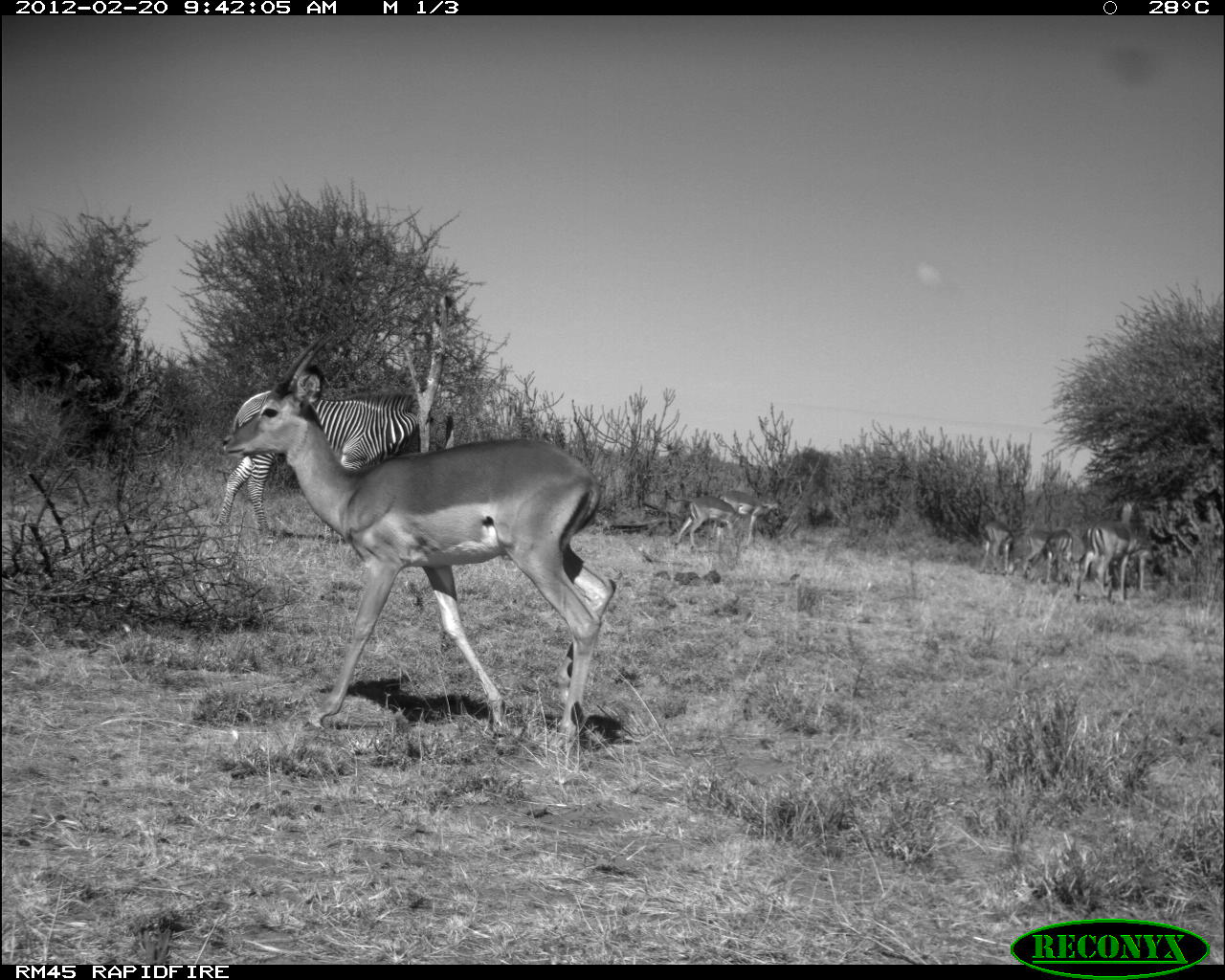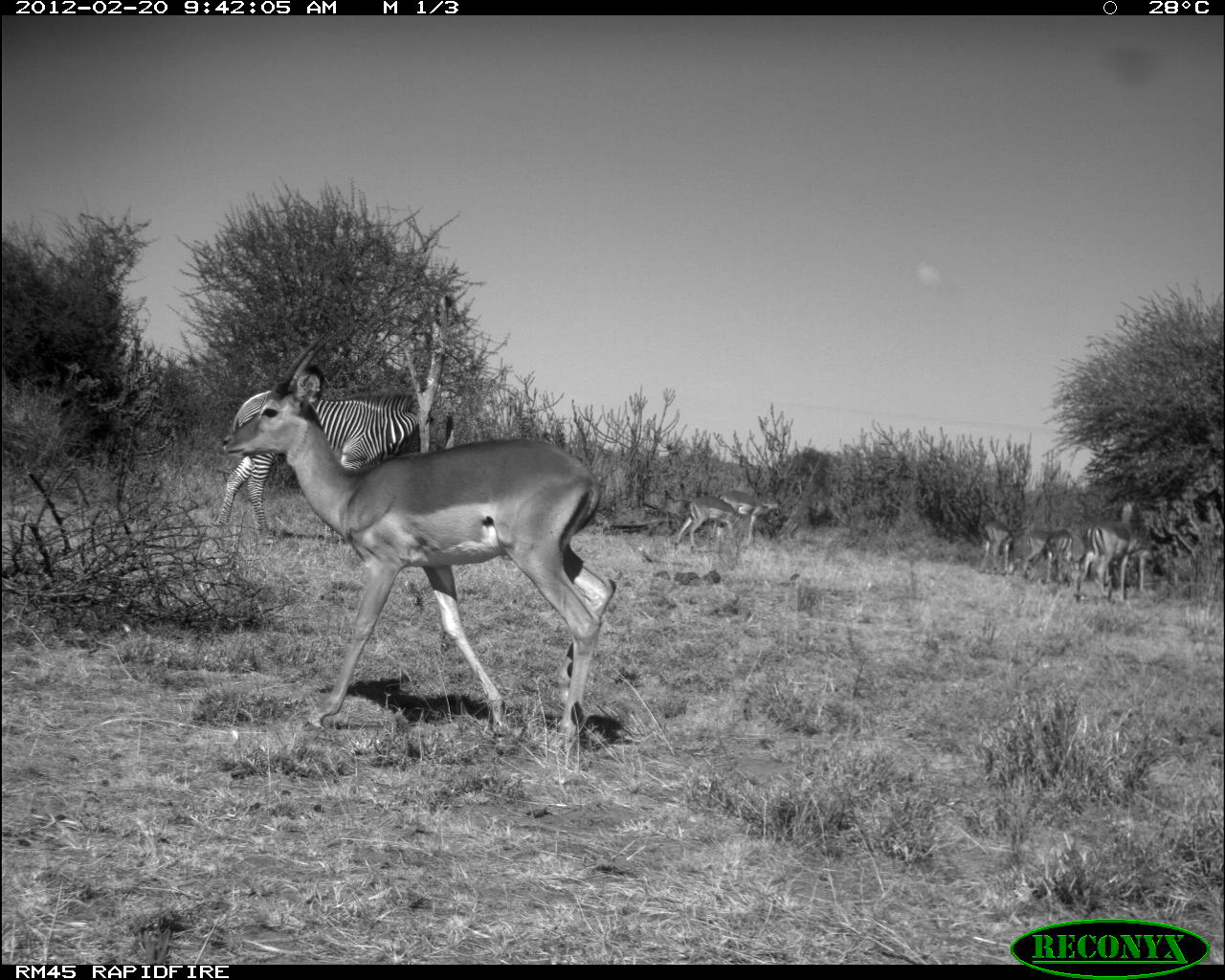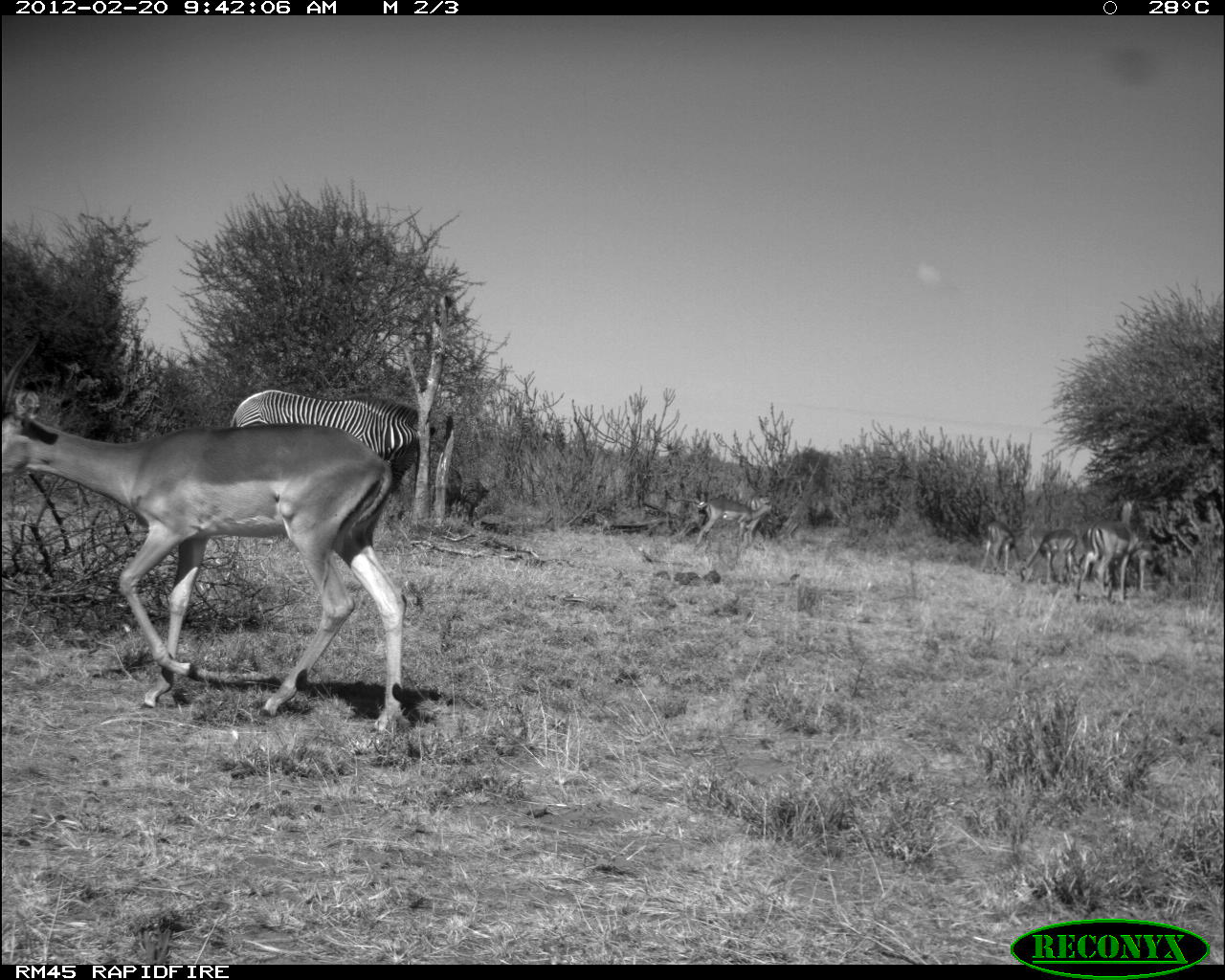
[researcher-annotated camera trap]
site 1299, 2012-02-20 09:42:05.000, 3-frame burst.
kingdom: Animalia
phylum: Chordata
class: Mammalia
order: Perissodactyla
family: Equidae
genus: Equus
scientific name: Equus grevyi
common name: grévy's zebra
Equus grevyi (grévy's zebra), count 1.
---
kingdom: Animalia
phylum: Chordata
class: Mammalia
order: Artiodactyla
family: Bovidae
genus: Aepyceros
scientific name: Aepyceros melampus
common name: impala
Aepyceros melampus (impala), count 7.